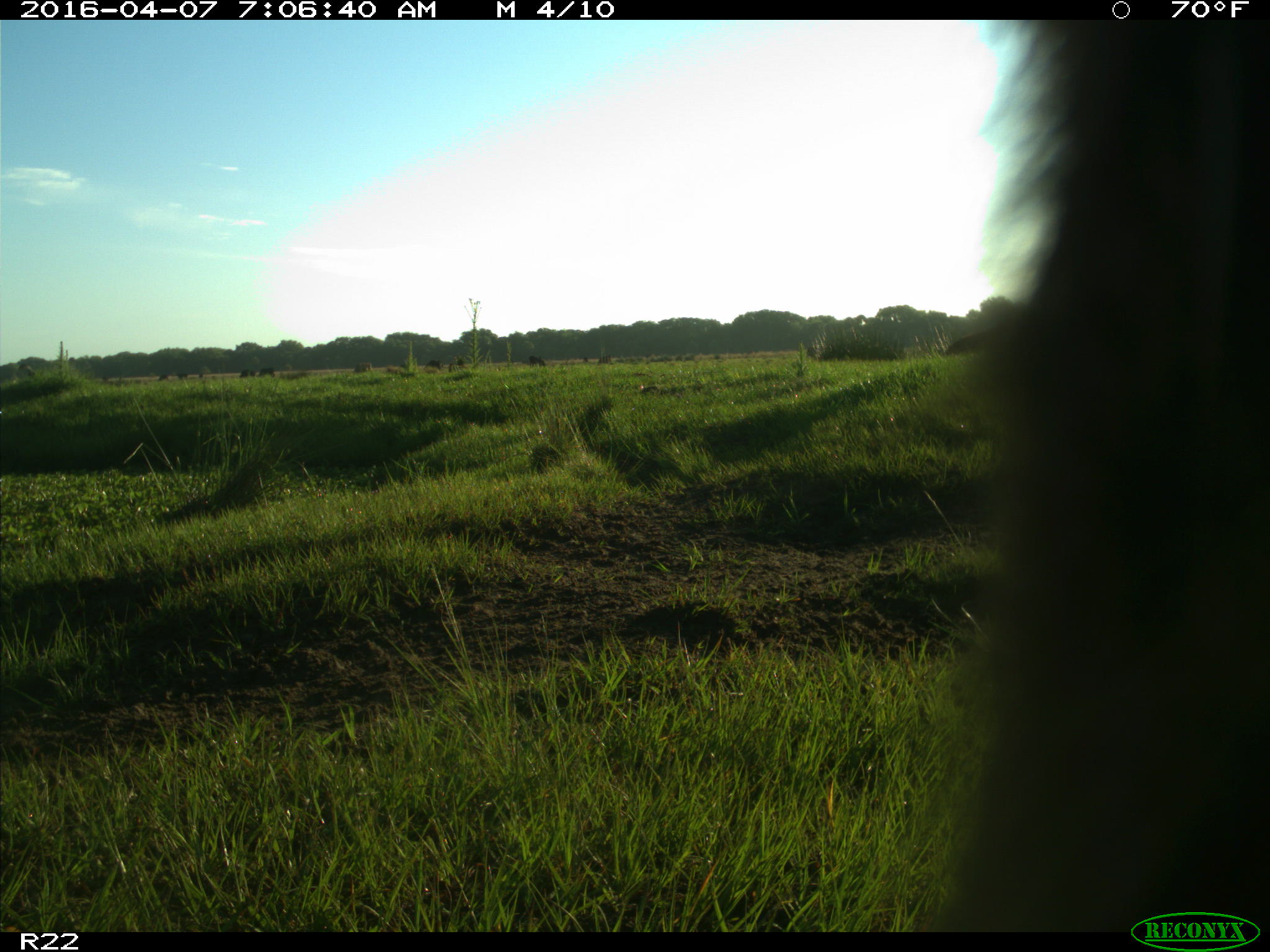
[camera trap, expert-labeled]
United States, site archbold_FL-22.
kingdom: Animalia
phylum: Chordata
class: Mammalia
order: Artiodactyla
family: Bovidae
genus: Bos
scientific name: Bos taurus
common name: domestic cow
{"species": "Bos taurus (domestic cow)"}